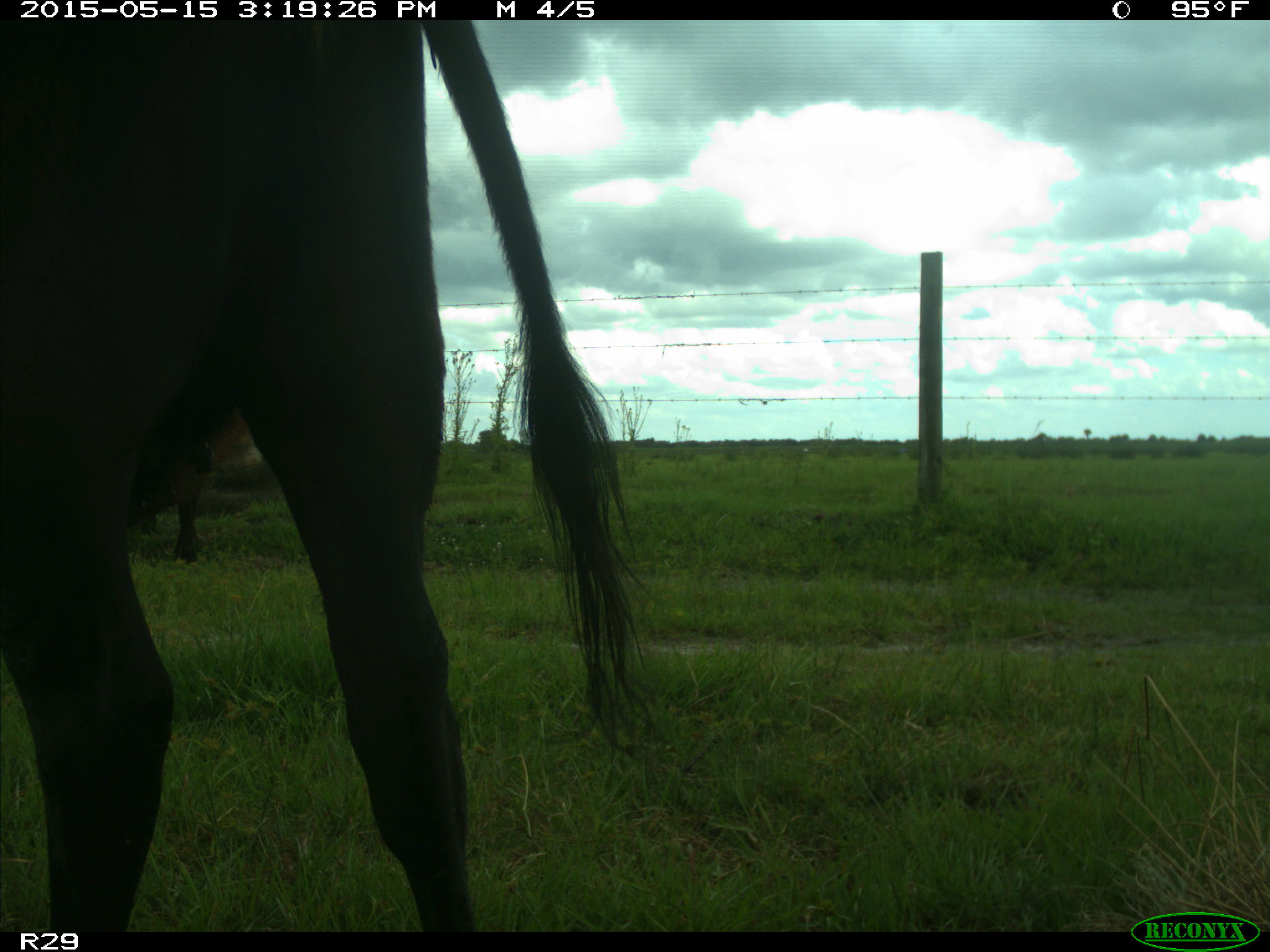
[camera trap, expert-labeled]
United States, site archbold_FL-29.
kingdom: Animalia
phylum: Chordata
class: Mammalia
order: Artiodactyla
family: Bovidae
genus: Bos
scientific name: Bos taurus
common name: domestic cow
Bos taurus (domestic cow).